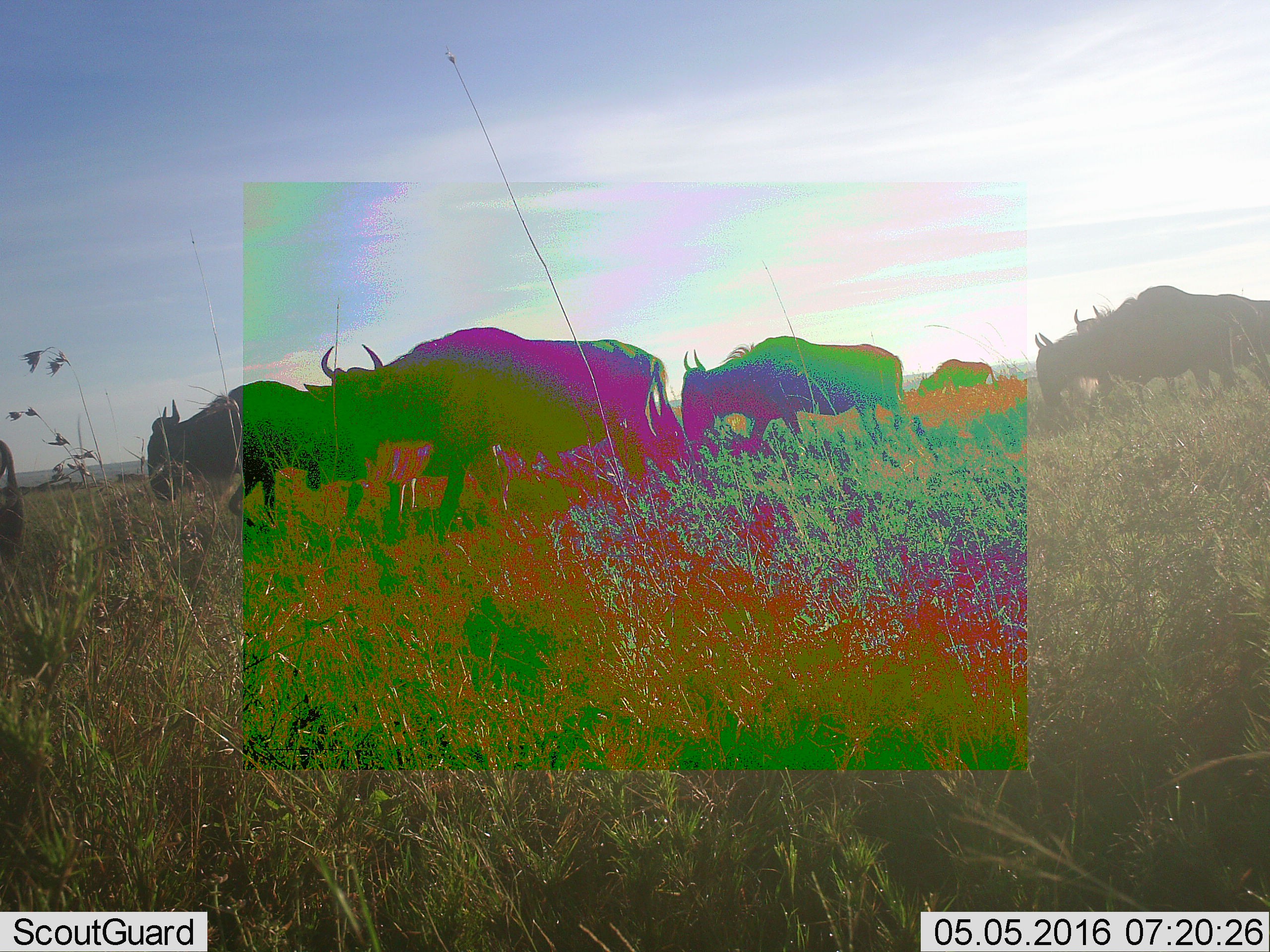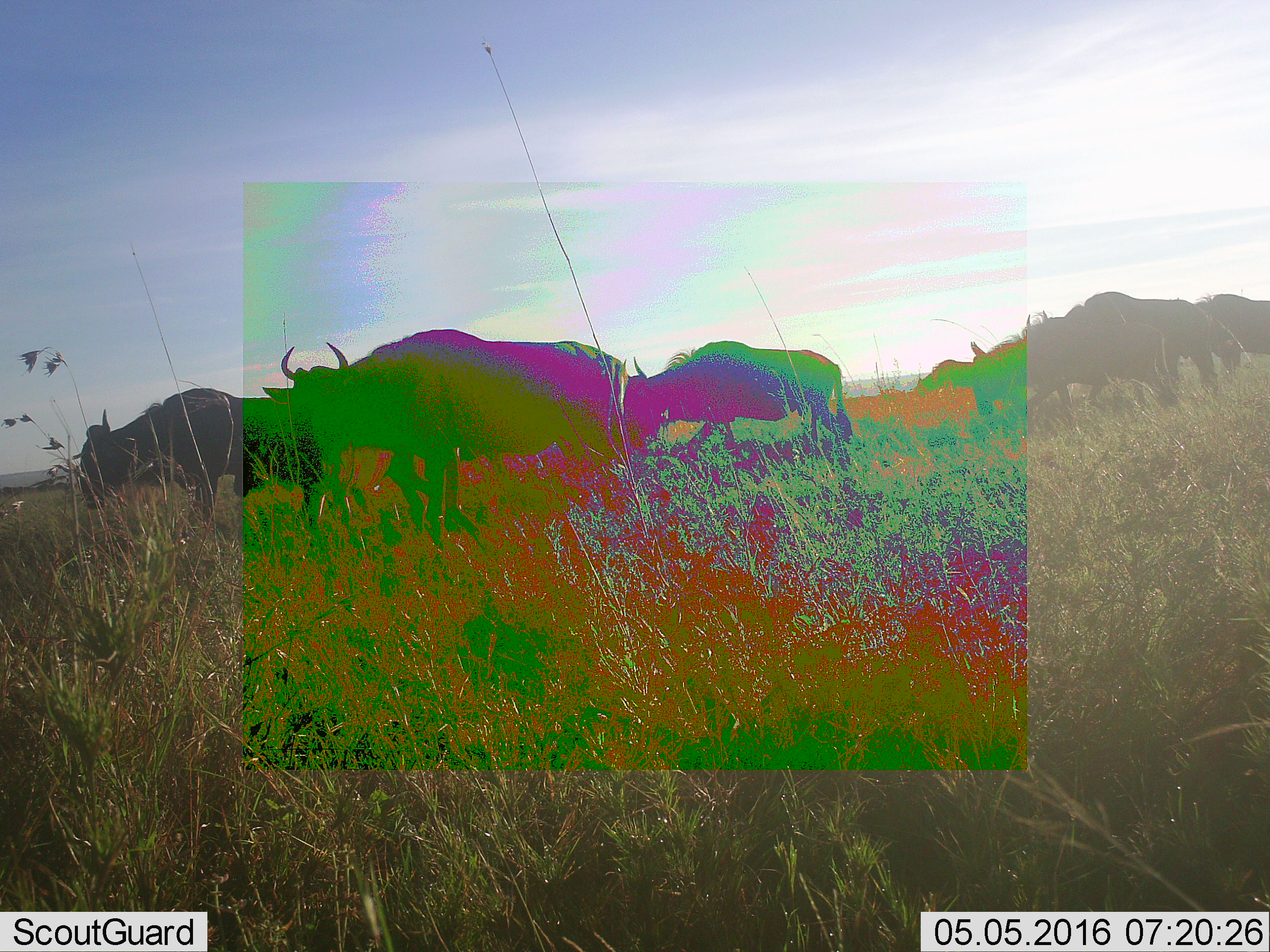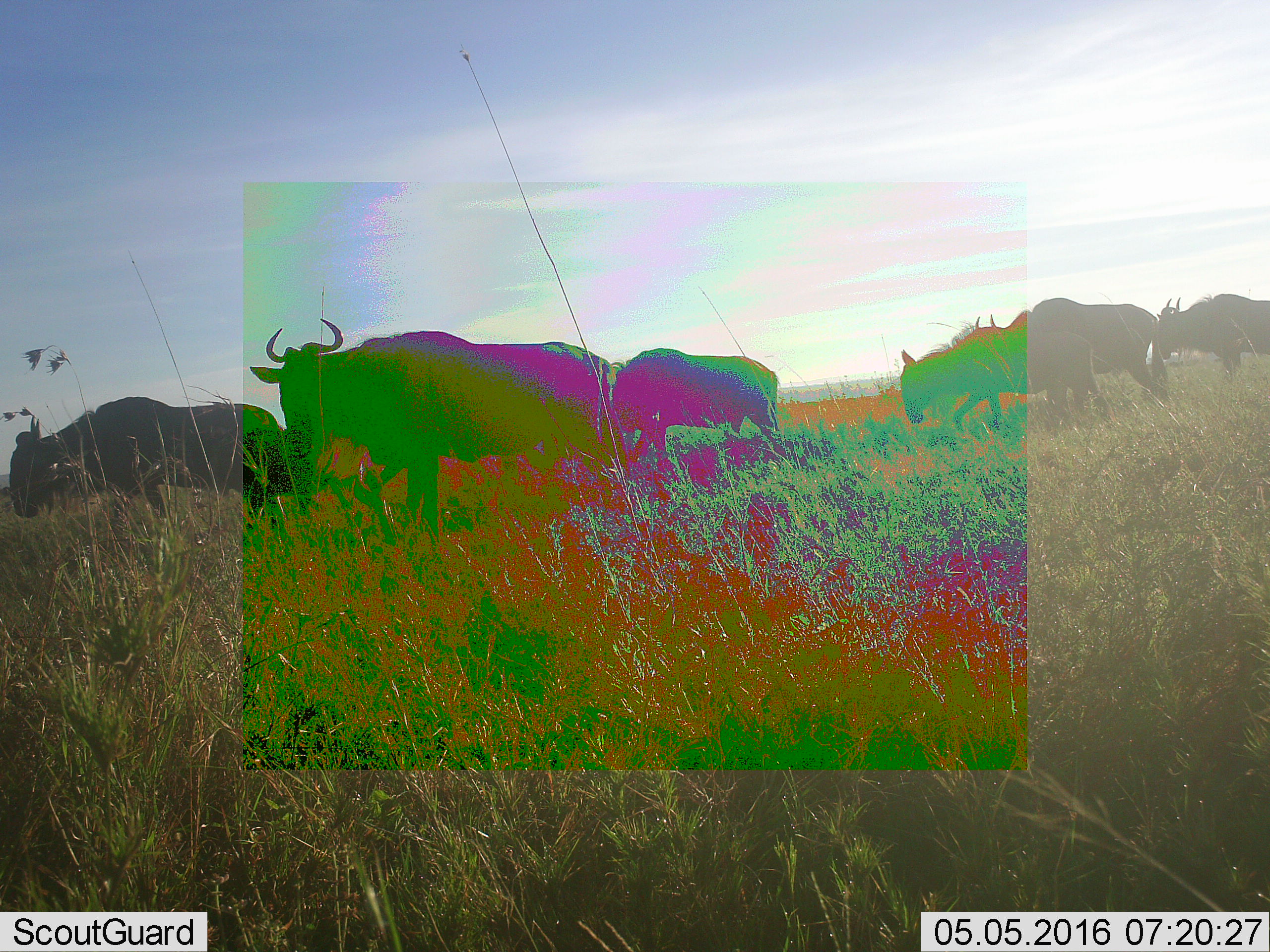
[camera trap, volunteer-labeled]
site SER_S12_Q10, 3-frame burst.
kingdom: Animalia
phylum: Chordata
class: Mammalia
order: Artiodactyla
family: Bovidae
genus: Connochaetes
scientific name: Connochaetes taurinus taurinus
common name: blue wildebeest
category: wildebeestblue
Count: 7.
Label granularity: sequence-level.